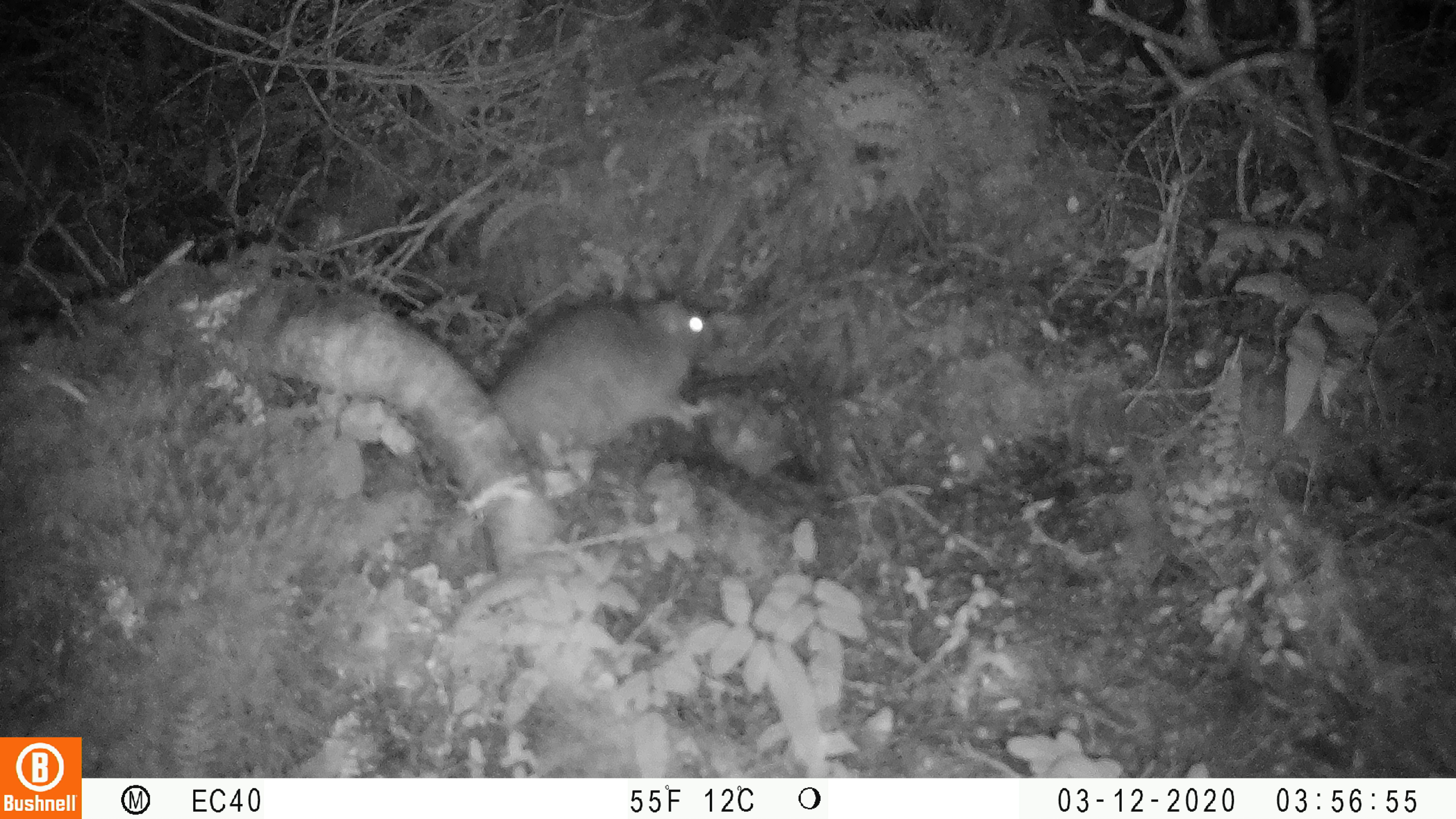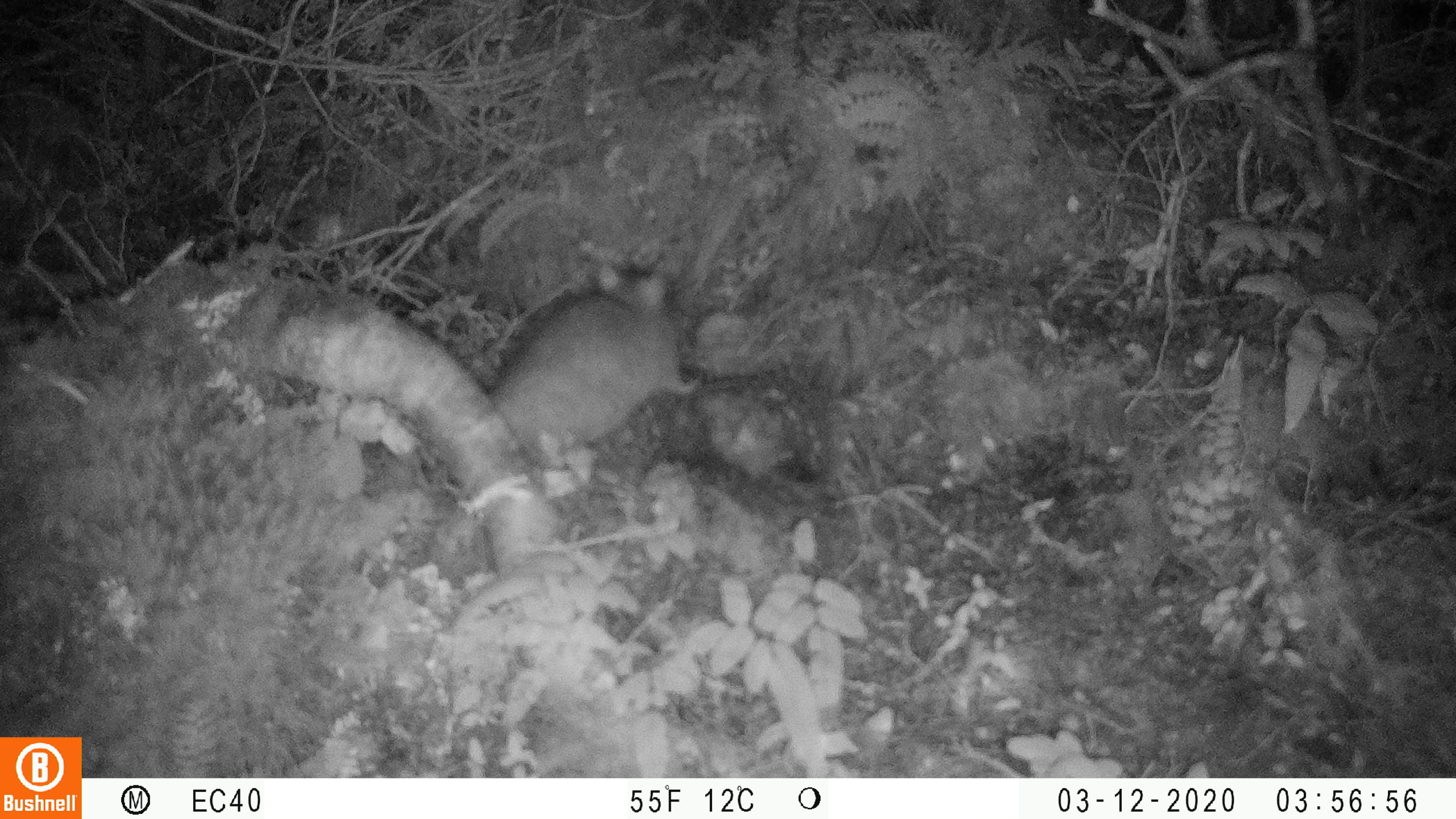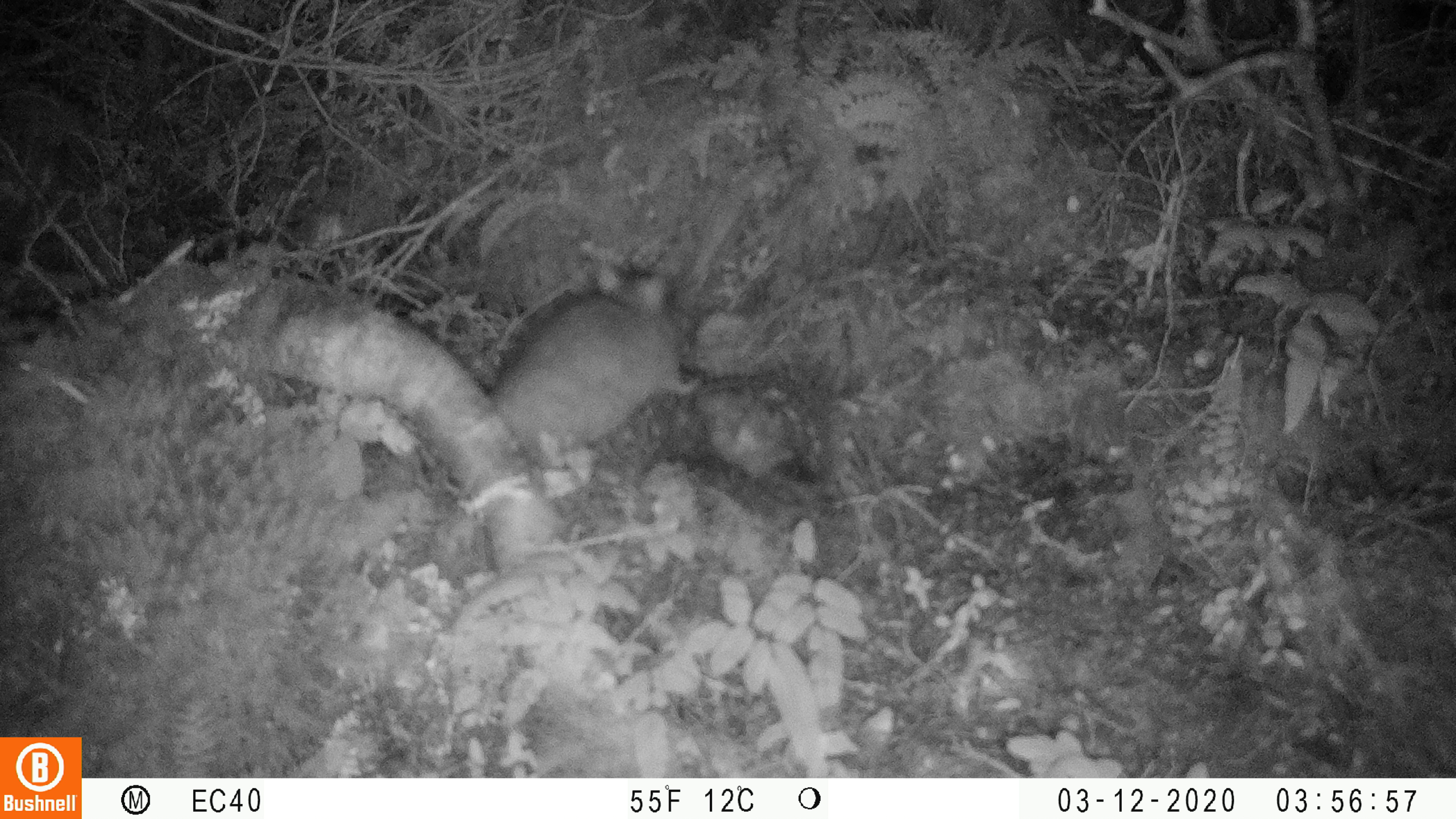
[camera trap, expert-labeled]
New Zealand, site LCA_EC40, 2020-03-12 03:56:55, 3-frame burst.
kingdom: Animalia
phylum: Chordata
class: Mammalia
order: Rodentia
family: Muridae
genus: Rattus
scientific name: Rattus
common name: rat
Rat (Rattus).